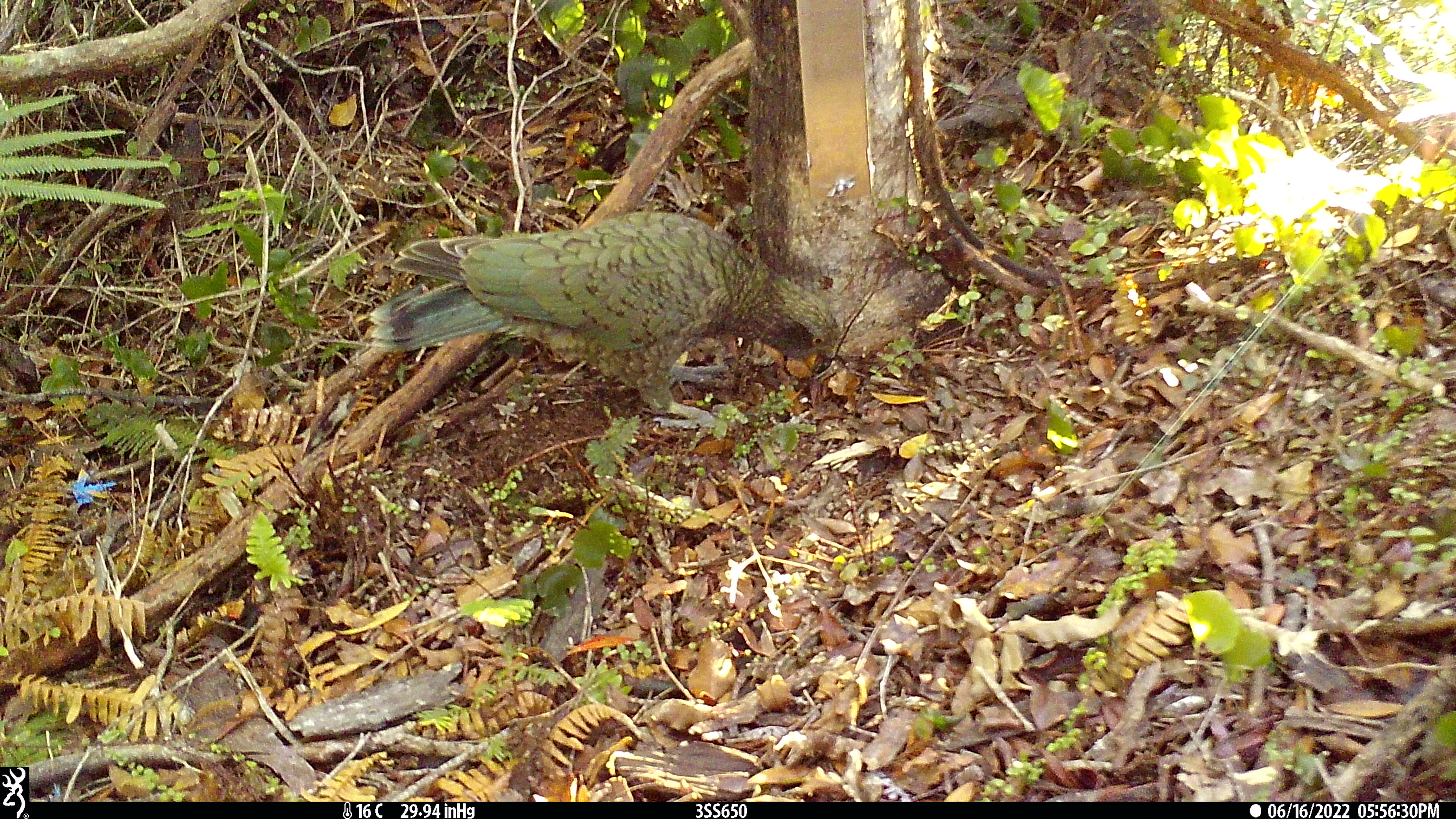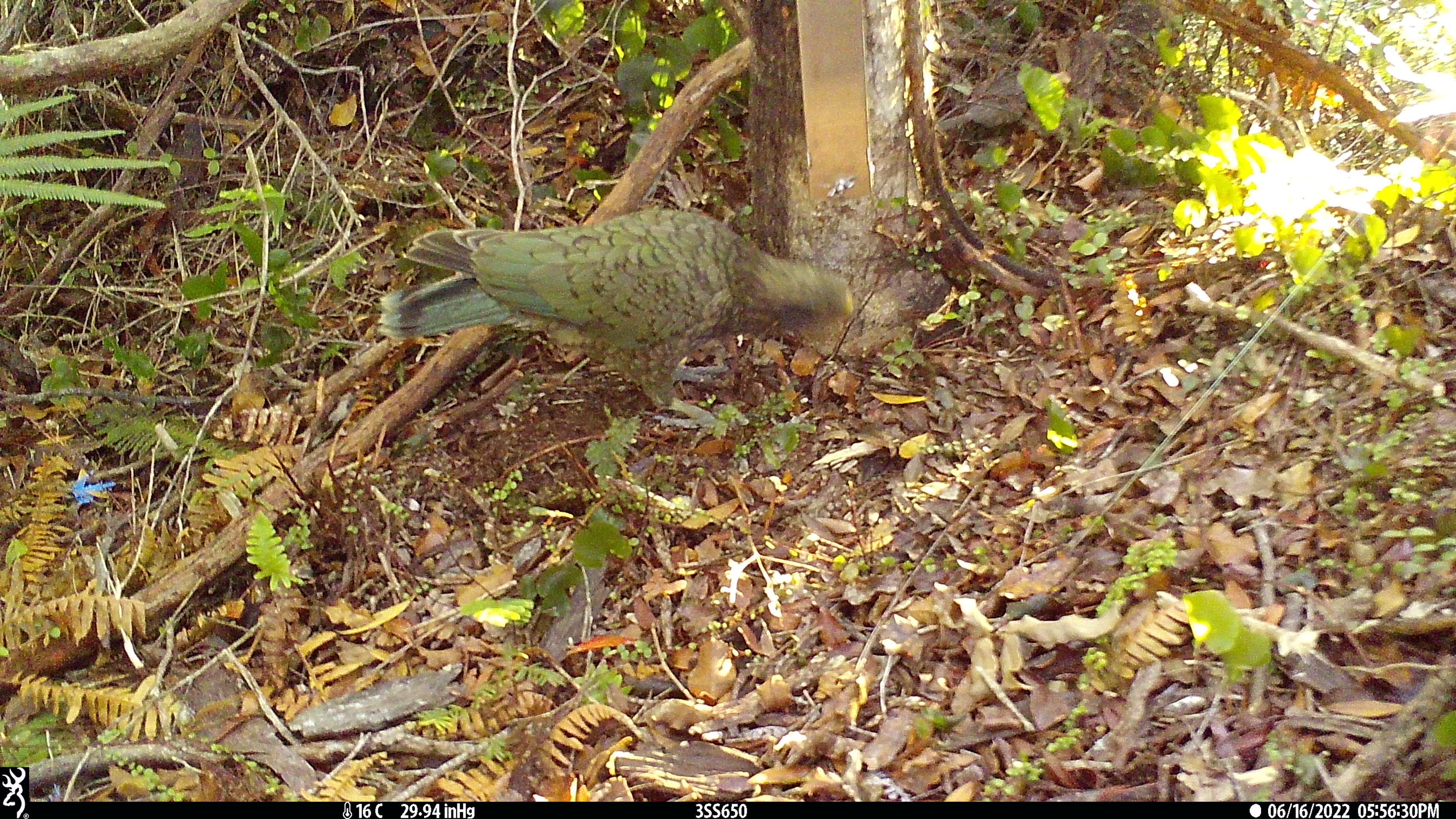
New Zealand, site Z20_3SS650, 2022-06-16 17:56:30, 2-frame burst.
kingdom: Animalia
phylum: Chordata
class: Aves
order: Psittaciformes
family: Strigopidae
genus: Nestor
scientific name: Nestor notabilis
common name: kea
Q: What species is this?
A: Kea (Nestor notabilis).